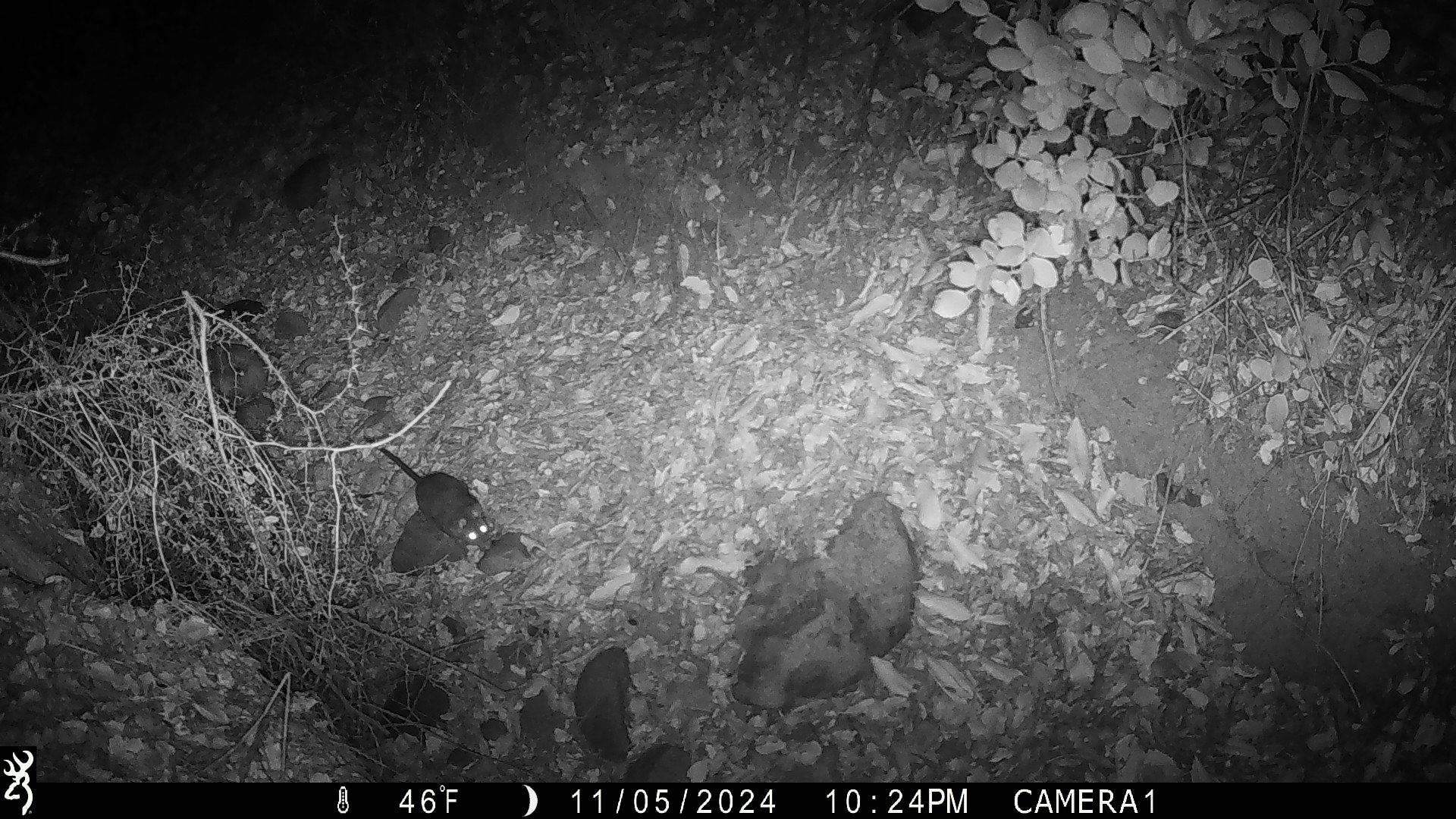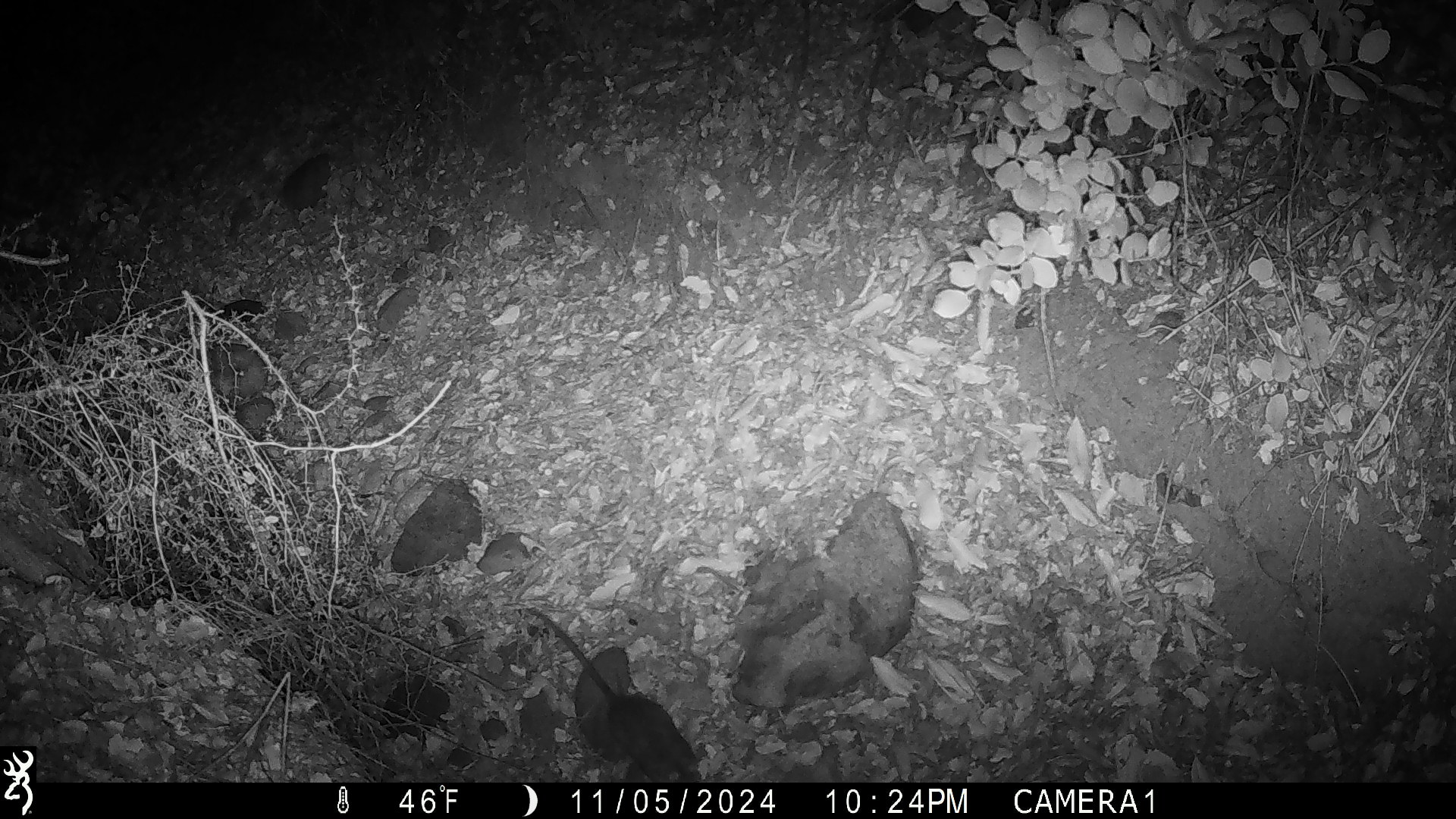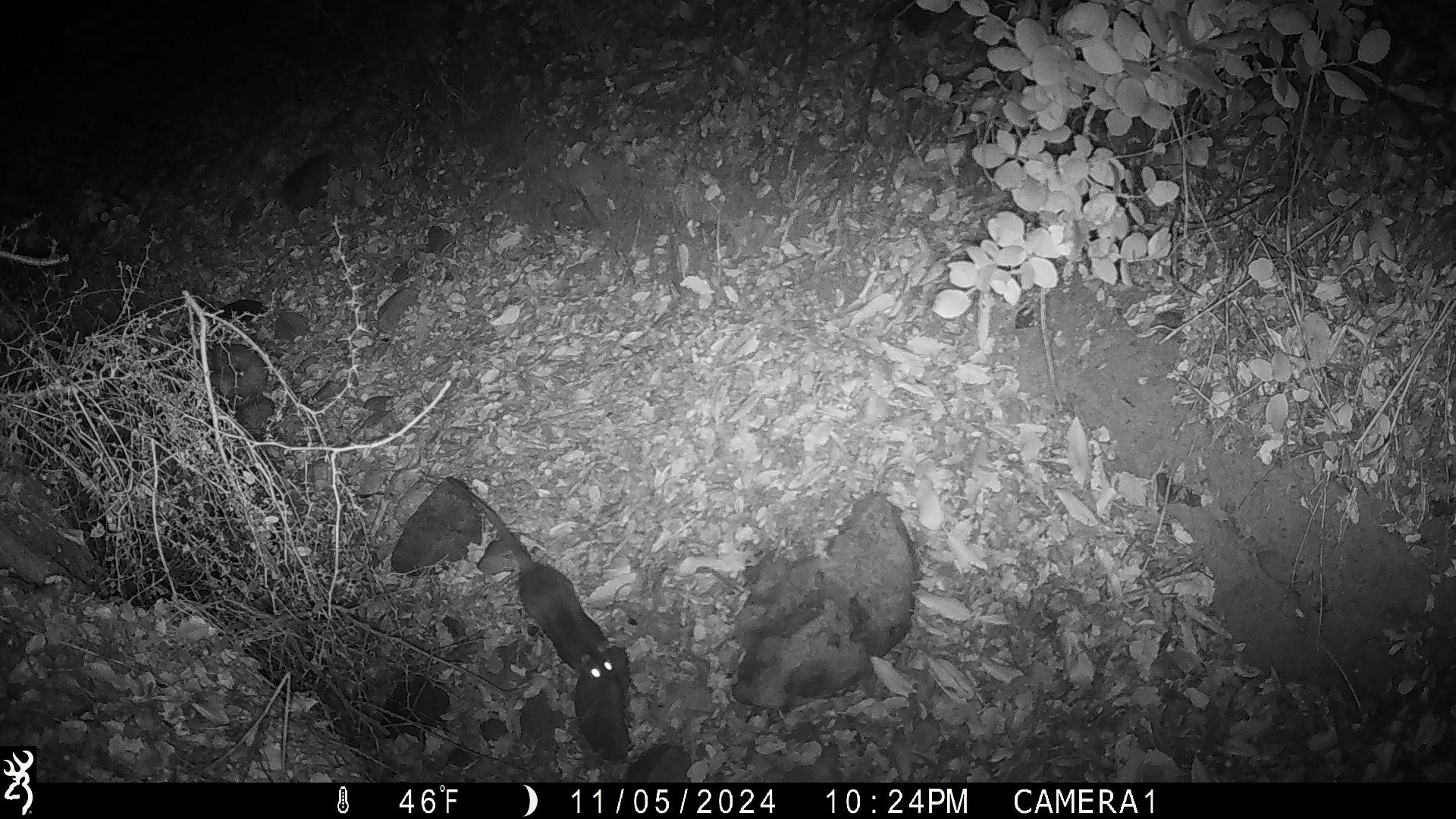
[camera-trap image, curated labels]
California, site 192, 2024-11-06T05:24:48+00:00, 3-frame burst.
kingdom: Animalia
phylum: Chordata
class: Mammalia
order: Rodentia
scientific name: Rodentia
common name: mouse or rat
Mouse or rat (Rodentia).